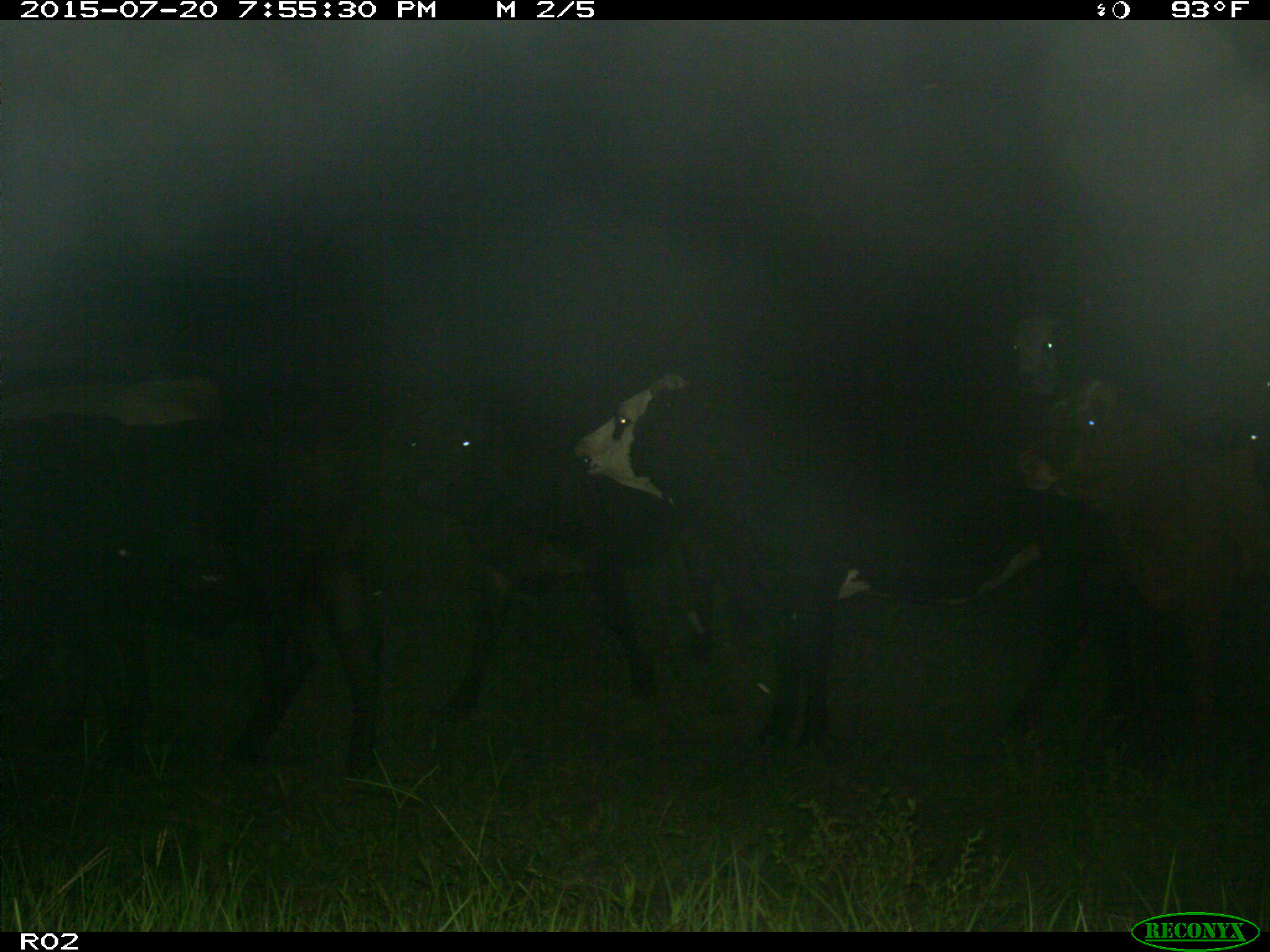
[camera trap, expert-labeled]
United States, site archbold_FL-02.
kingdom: Animalia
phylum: Chordata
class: Mammalia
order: Artiodactyla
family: Bovidae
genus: Bos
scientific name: Bos taurus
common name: domestic cow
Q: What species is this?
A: Bos taurus (domestic cow).